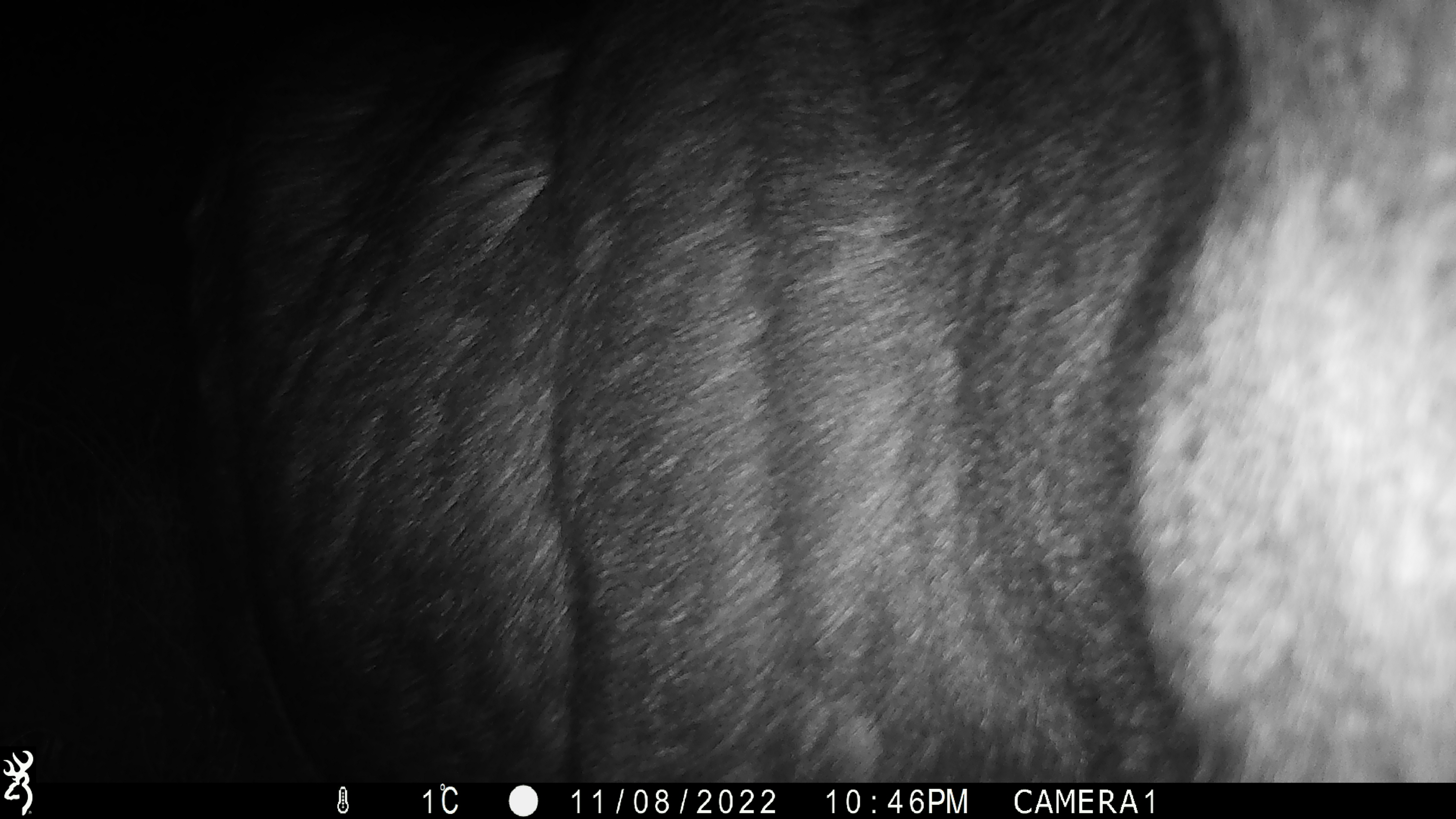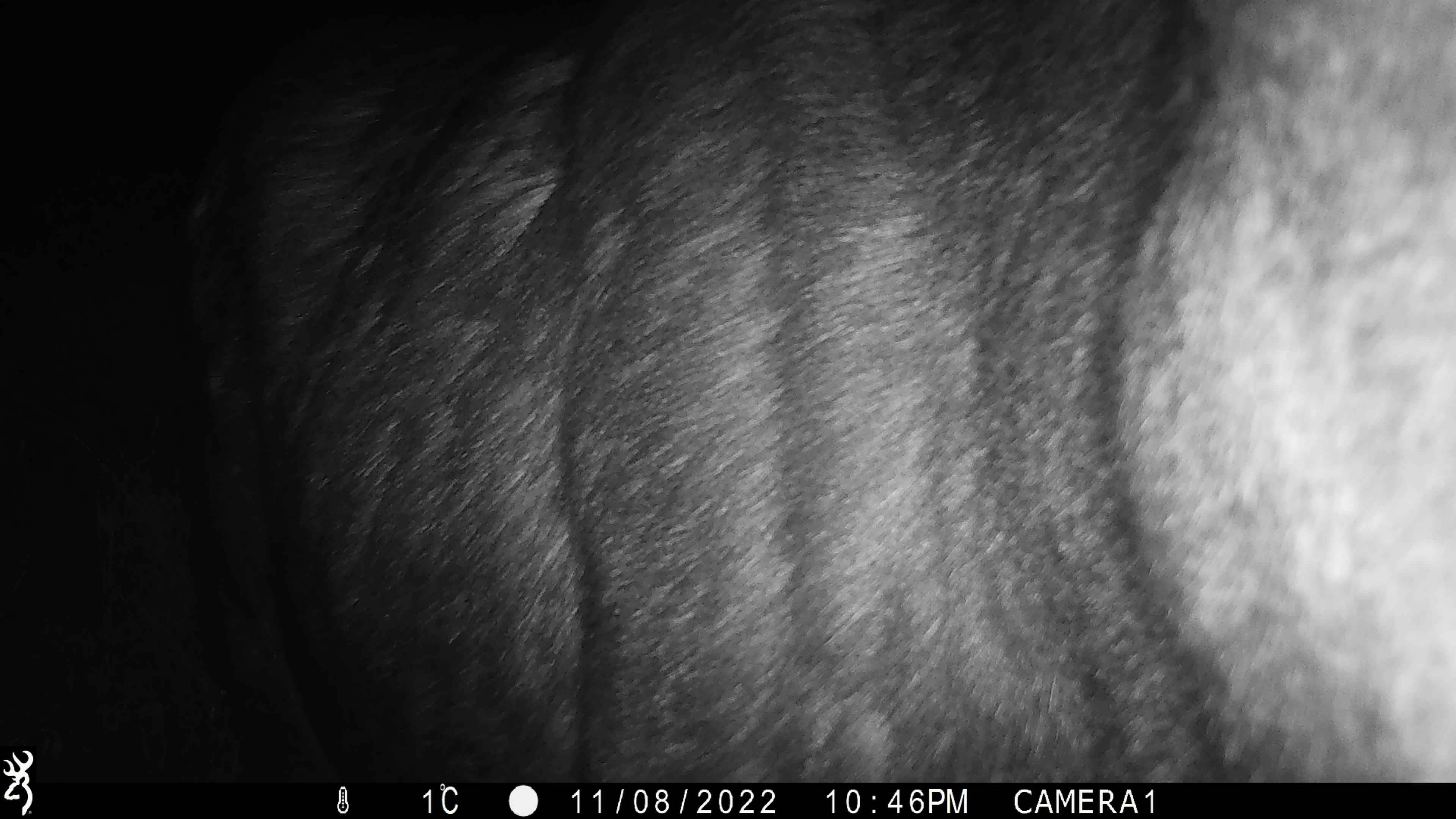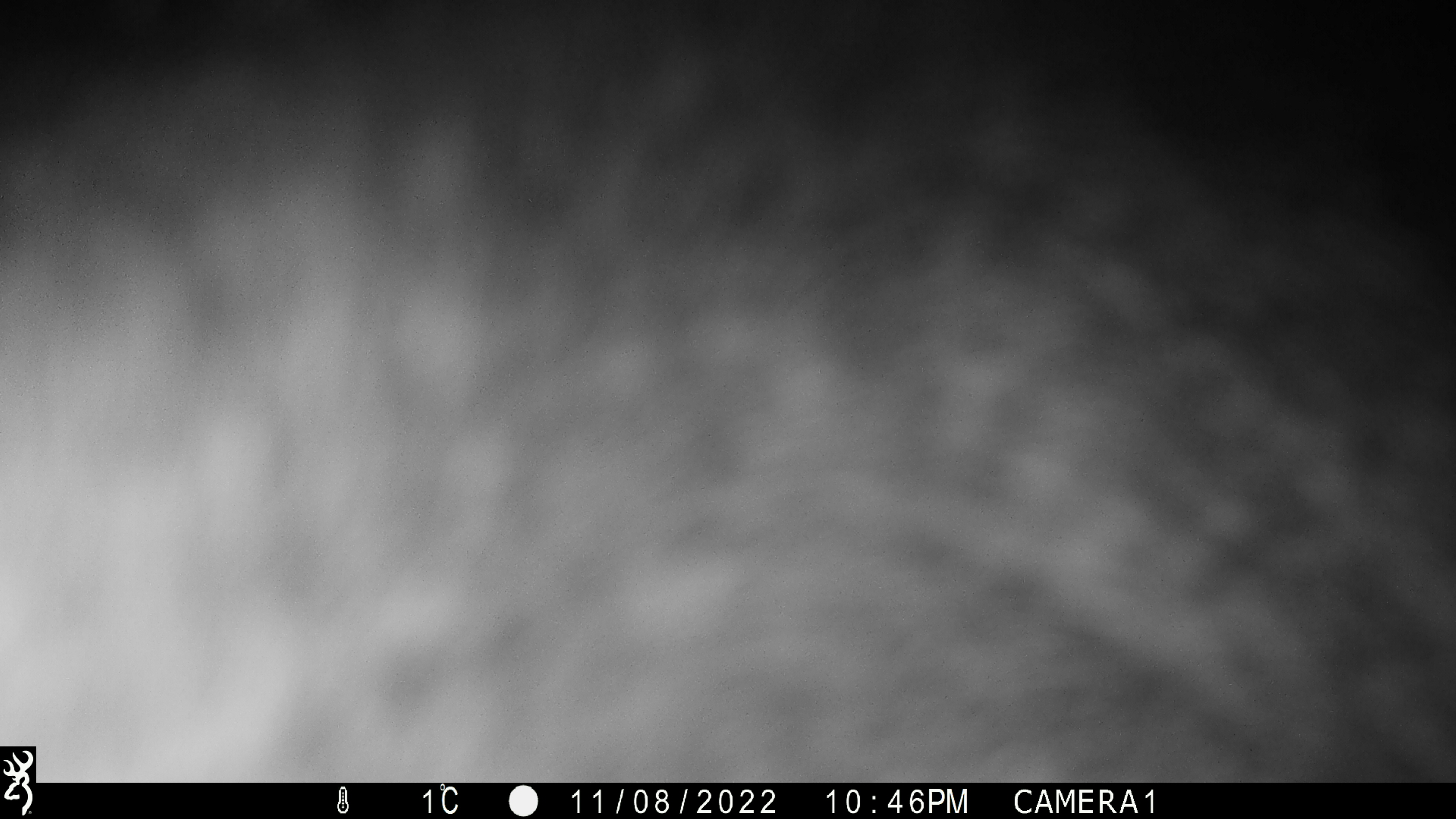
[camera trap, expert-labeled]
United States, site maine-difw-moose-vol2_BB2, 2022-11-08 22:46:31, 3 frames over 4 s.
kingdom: Animalia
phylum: Chordata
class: Mammalia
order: Artiodactyla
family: Cervidae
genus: Alces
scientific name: Alces alces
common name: moose